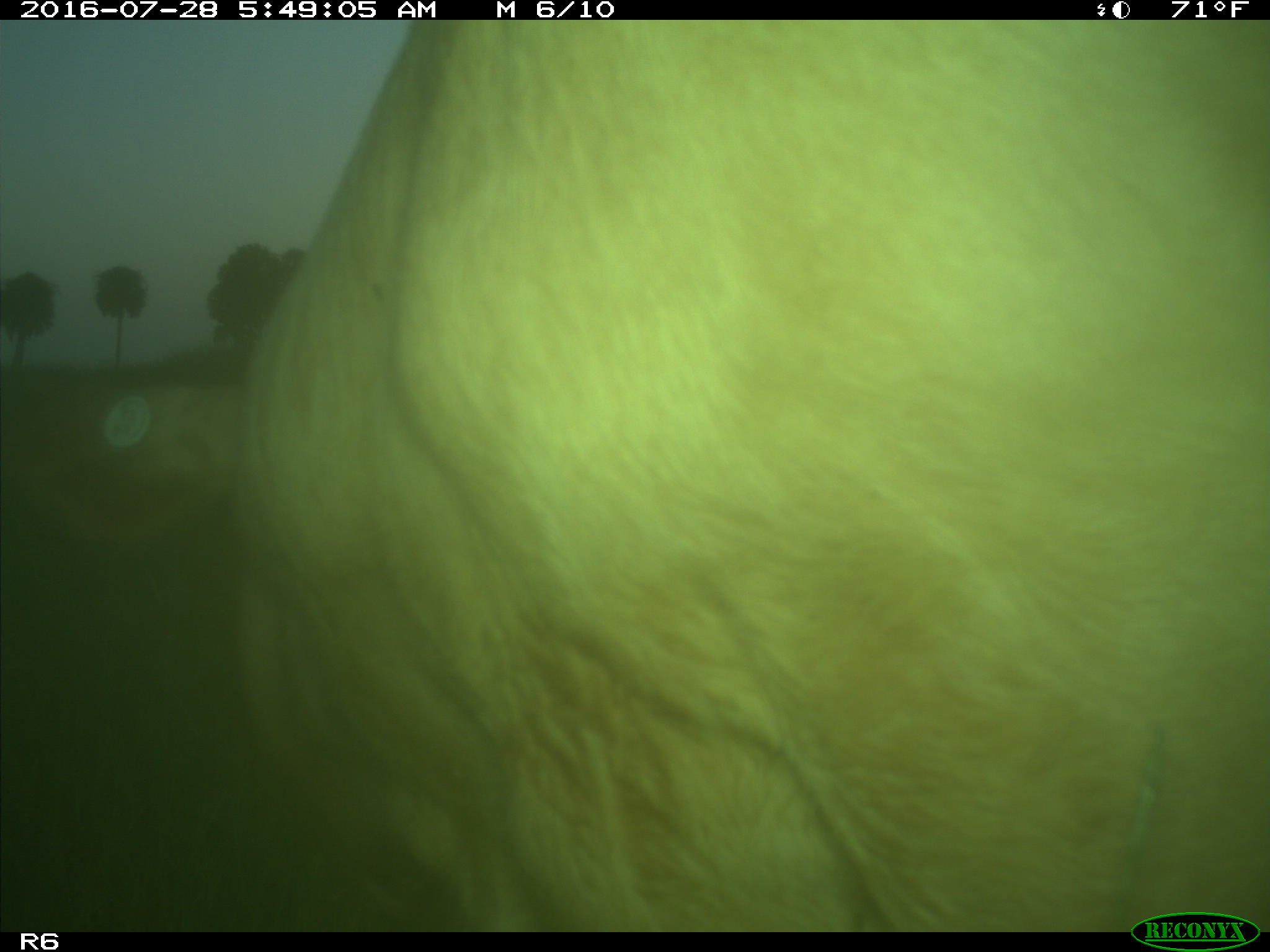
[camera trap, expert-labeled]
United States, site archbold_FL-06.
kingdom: Animalia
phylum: Chordata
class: Mammalia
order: Artiodactyla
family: Bovidae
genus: Bos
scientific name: Bos taurus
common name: domestic cow